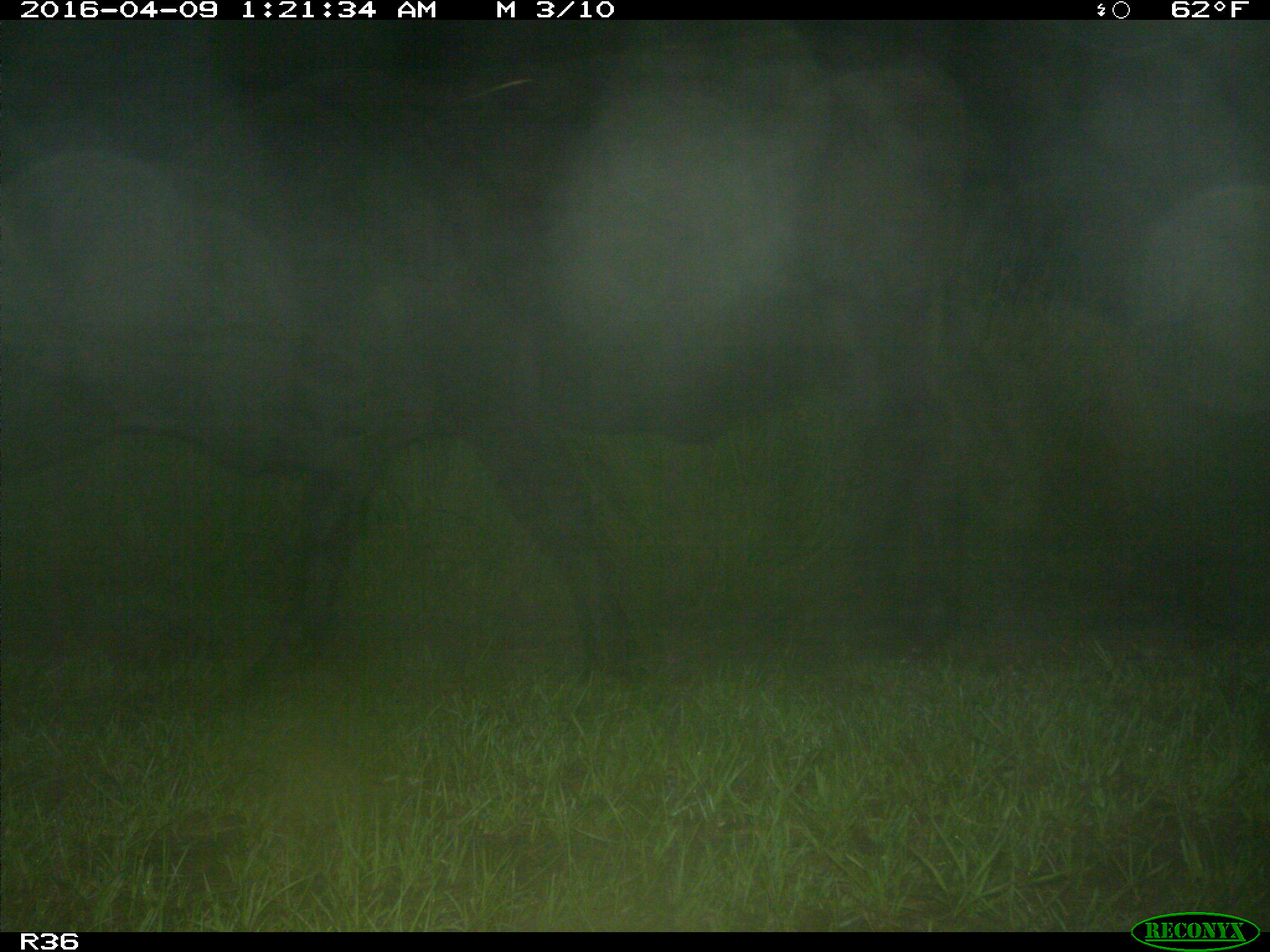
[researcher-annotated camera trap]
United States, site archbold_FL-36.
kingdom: Animalia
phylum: Chordata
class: Mammalia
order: Artiodactyla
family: Bovidae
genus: Bos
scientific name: Bos taurus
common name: domestic cow